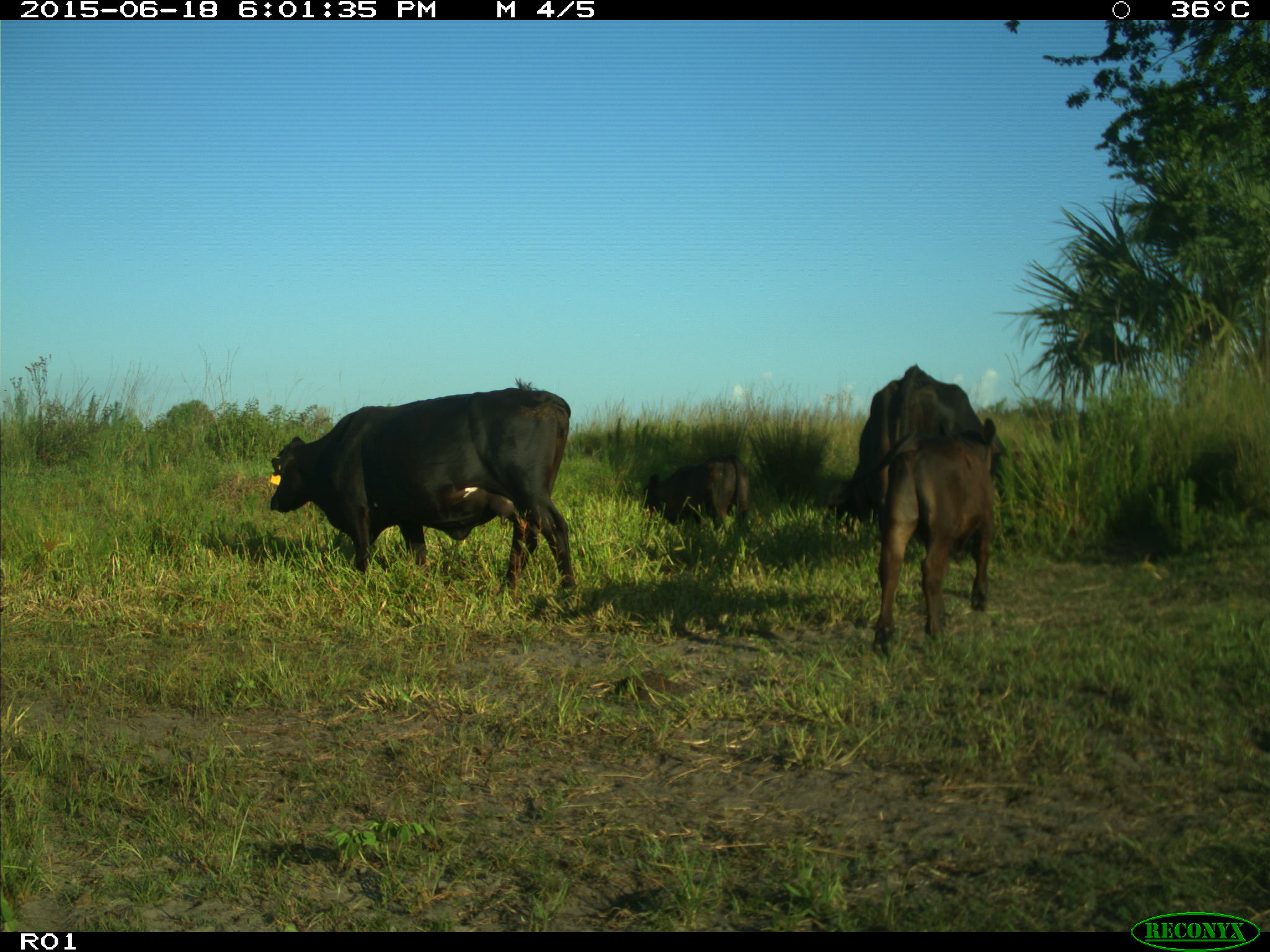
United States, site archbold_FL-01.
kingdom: Animalia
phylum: Chordata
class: Mammalia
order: Artiodactyla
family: Bovidae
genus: Bos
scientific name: Bos taurus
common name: domestic cow